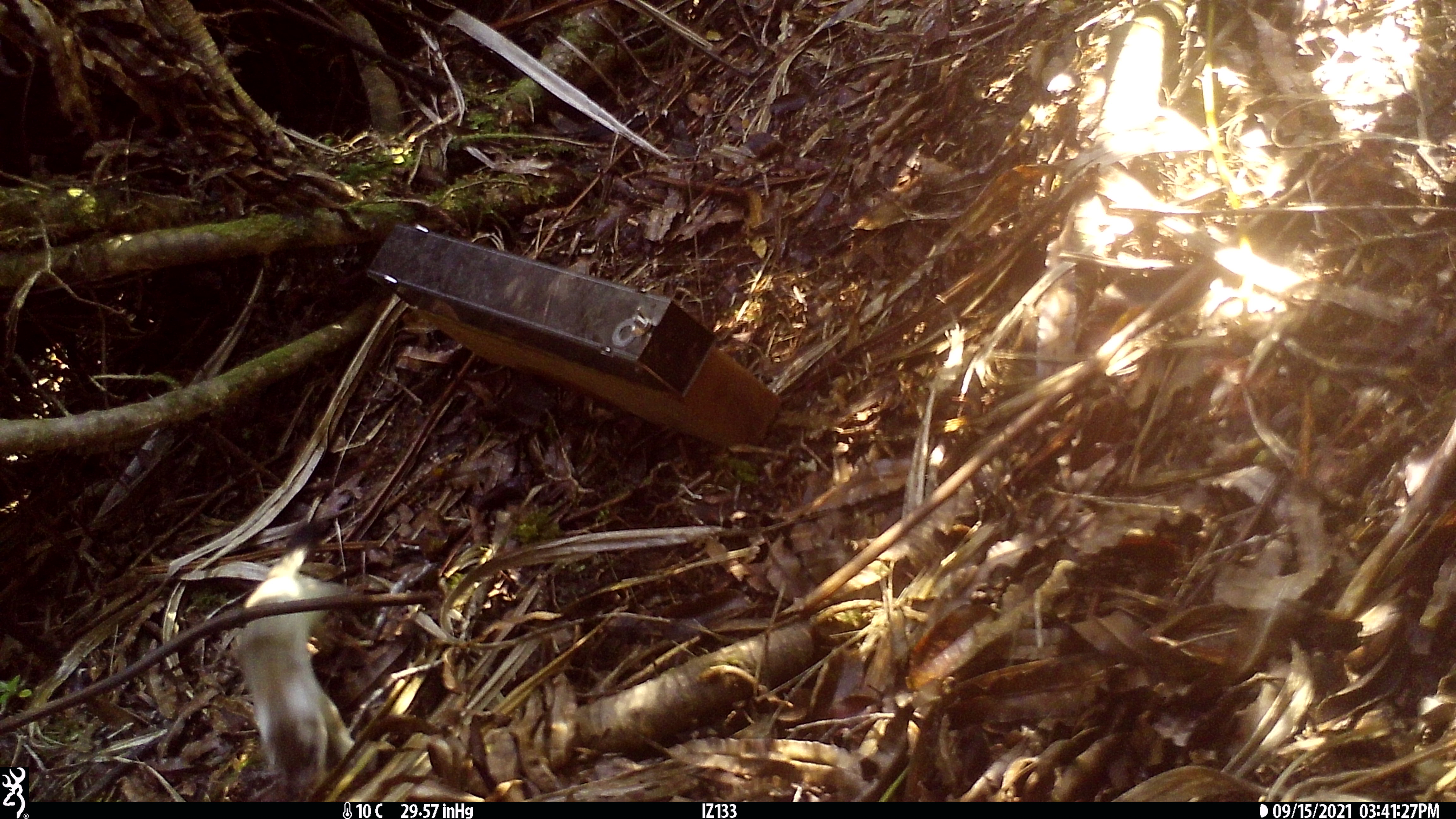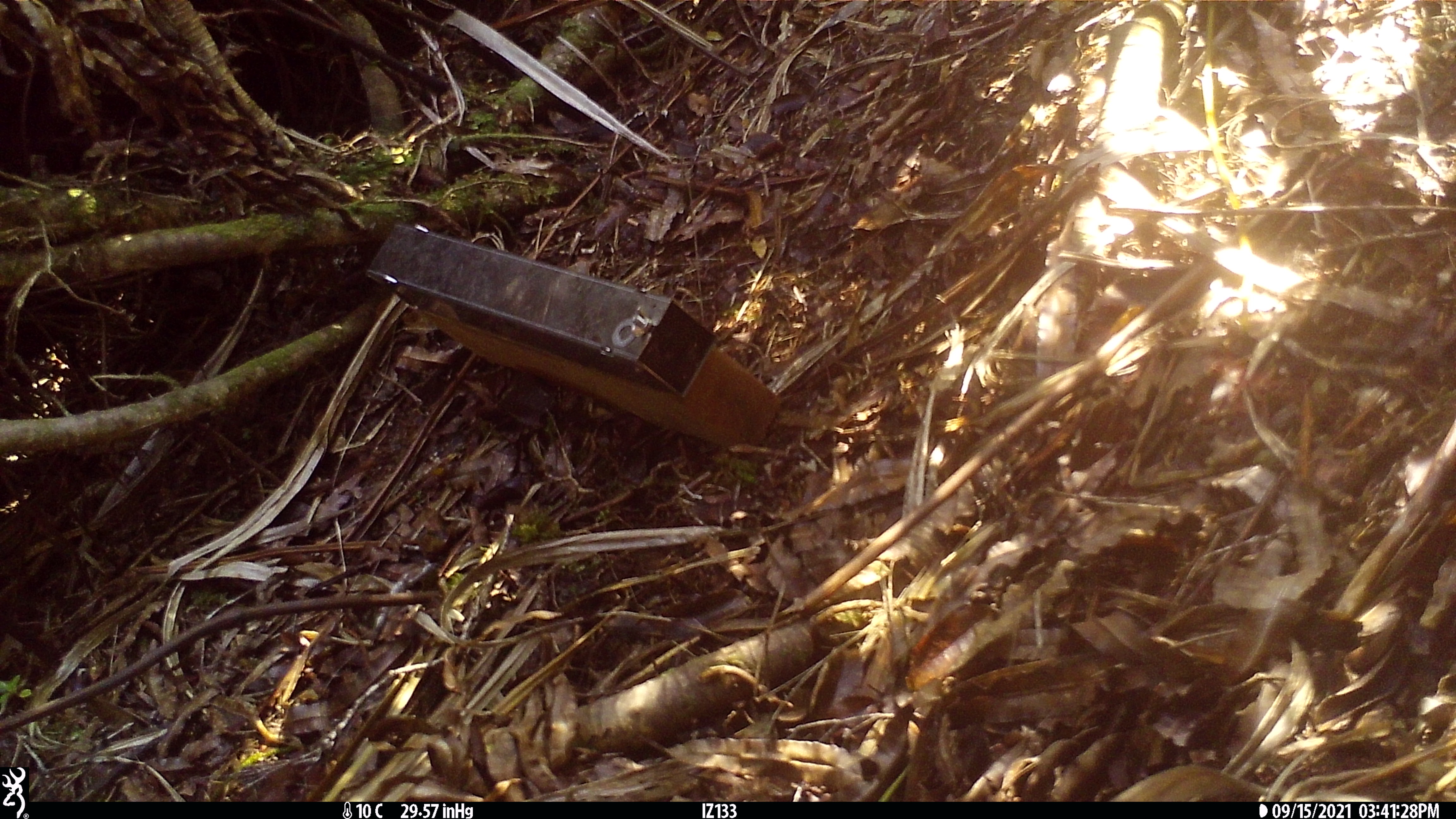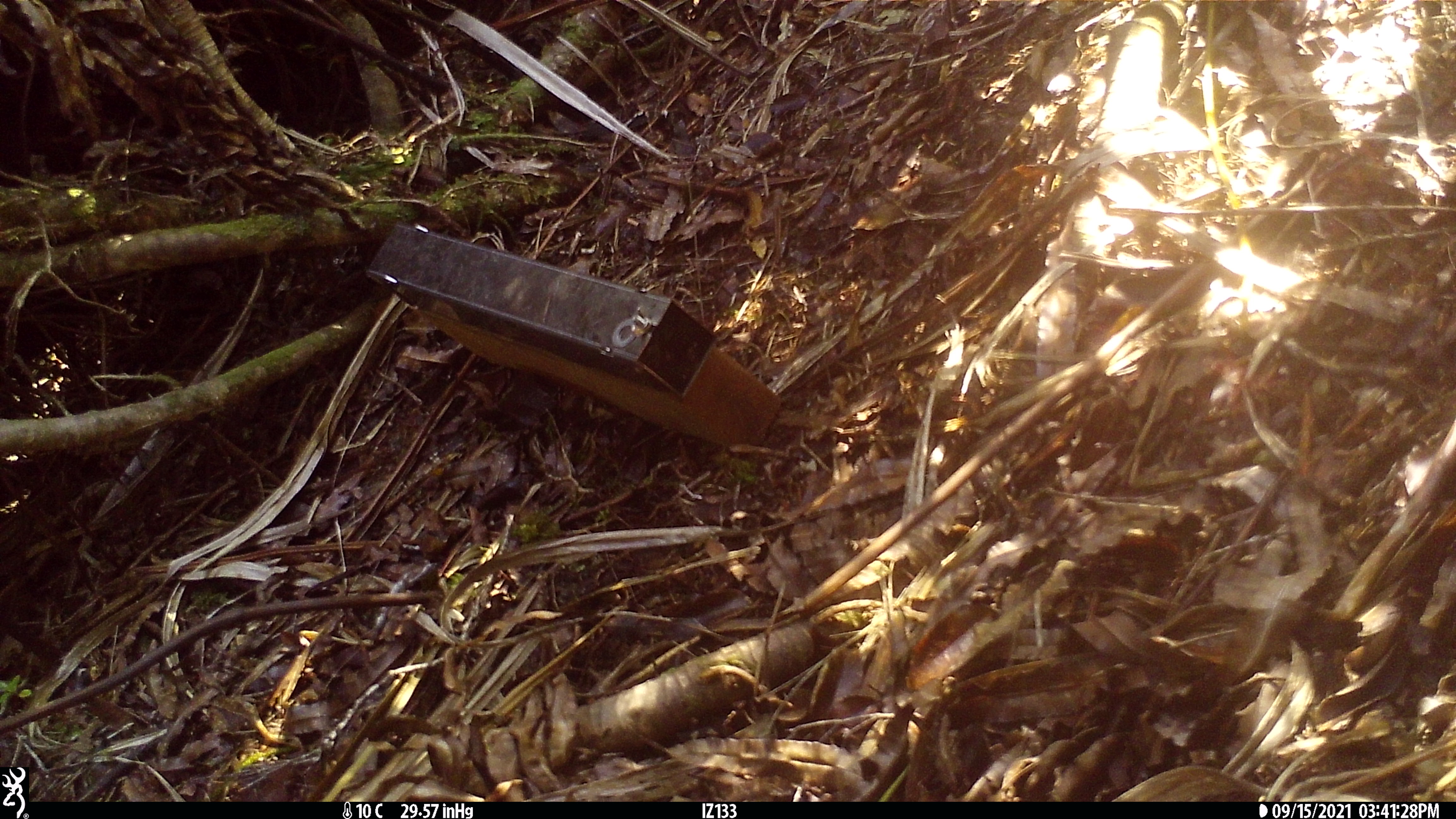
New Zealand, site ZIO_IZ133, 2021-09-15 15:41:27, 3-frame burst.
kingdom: Animalia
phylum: Chordata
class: Mammalia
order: Carnivora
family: Mustelidae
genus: Mustela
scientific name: Mustela erminea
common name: stoat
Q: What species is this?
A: Stoat (Mustela erminea).